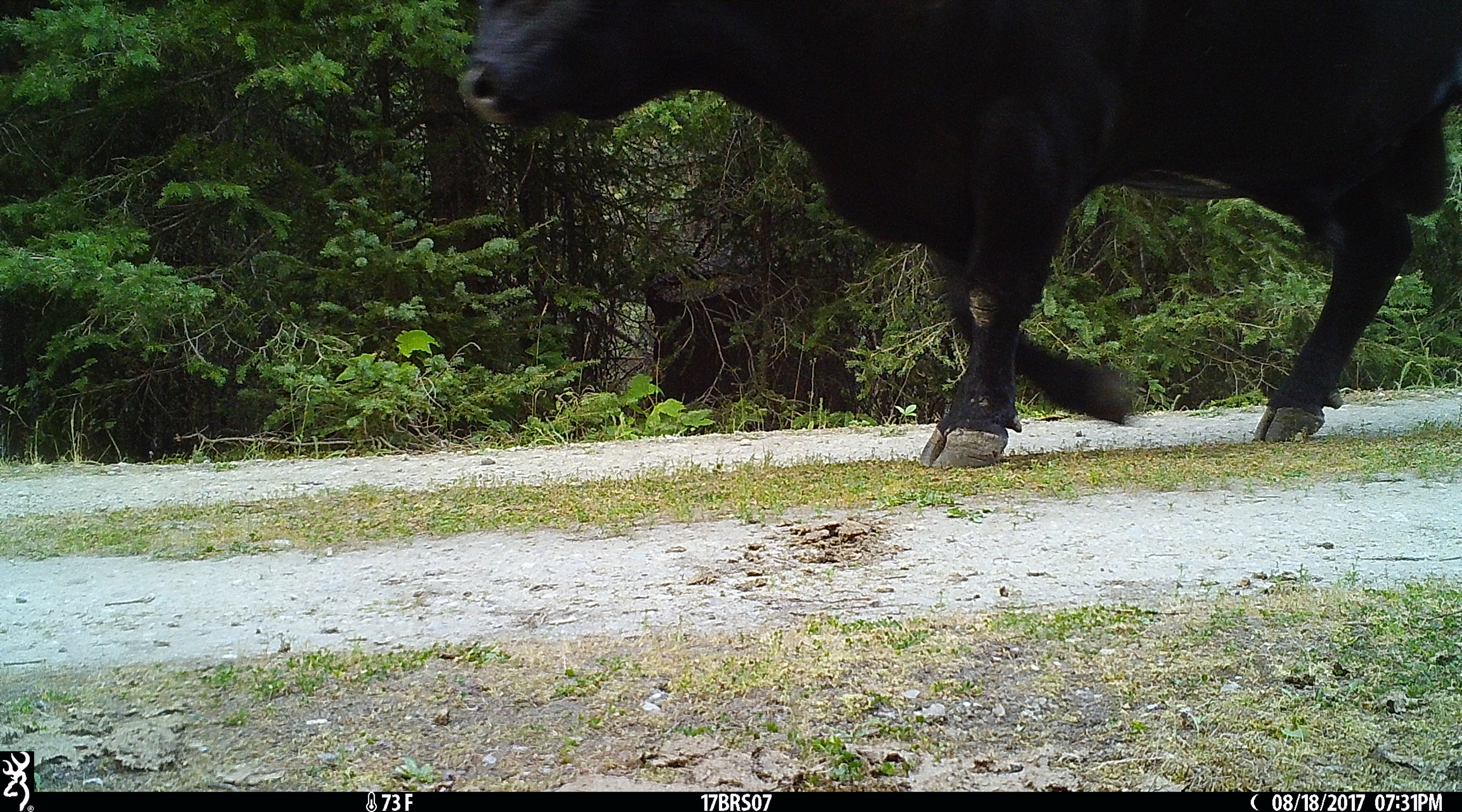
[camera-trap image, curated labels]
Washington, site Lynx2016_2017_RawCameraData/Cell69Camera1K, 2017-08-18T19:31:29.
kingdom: Animalia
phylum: Chordata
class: Mammalia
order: Artiodactyla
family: Bovidae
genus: Bos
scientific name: Bos taurus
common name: domestic cattle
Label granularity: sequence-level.